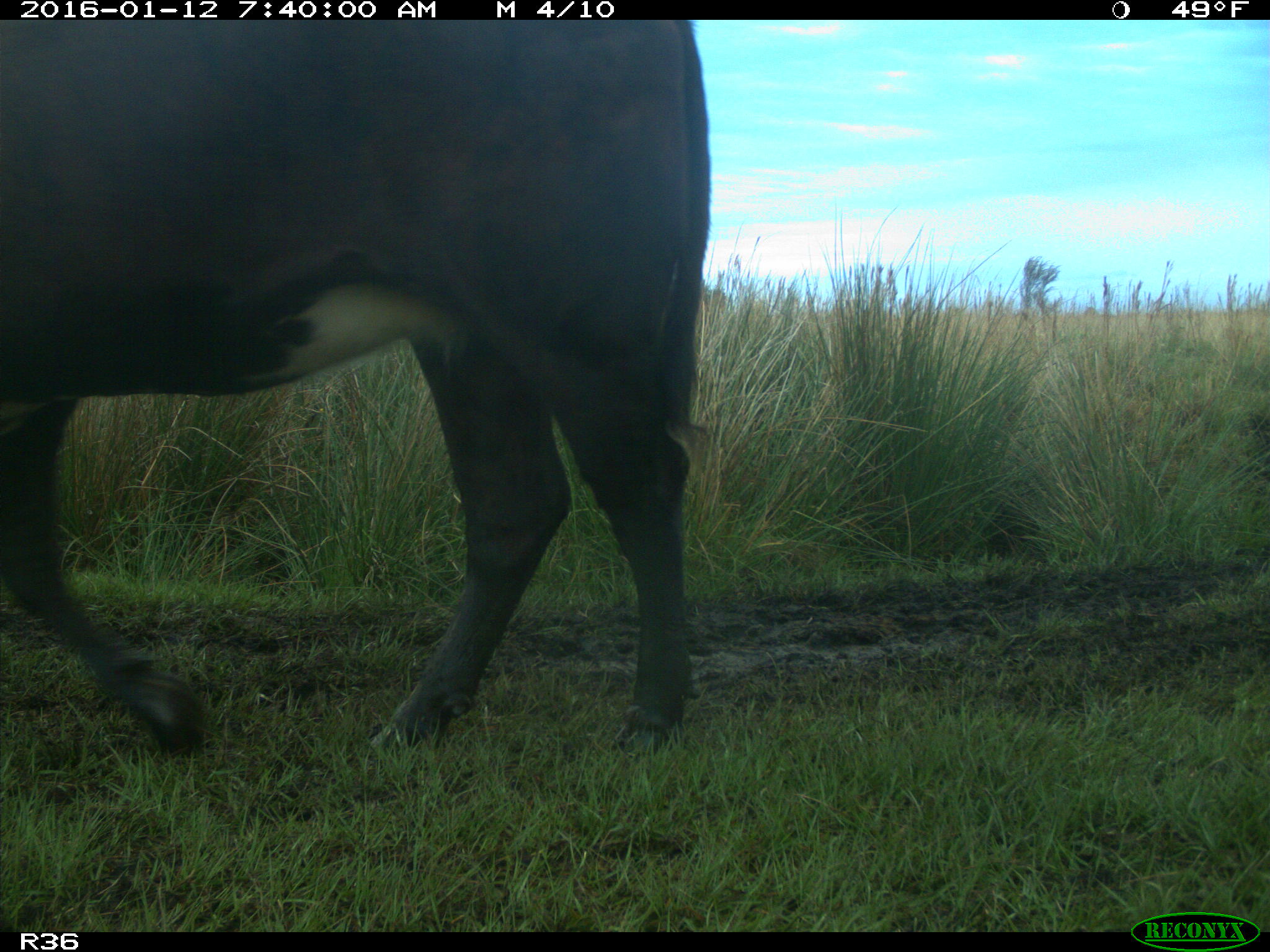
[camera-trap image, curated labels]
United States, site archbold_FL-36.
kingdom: Animalia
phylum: Chordata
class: Mammalia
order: Artiodactyla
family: Bovidae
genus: Bos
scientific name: Bos taurus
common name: domestic cow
Bos taurus (domestic cow).